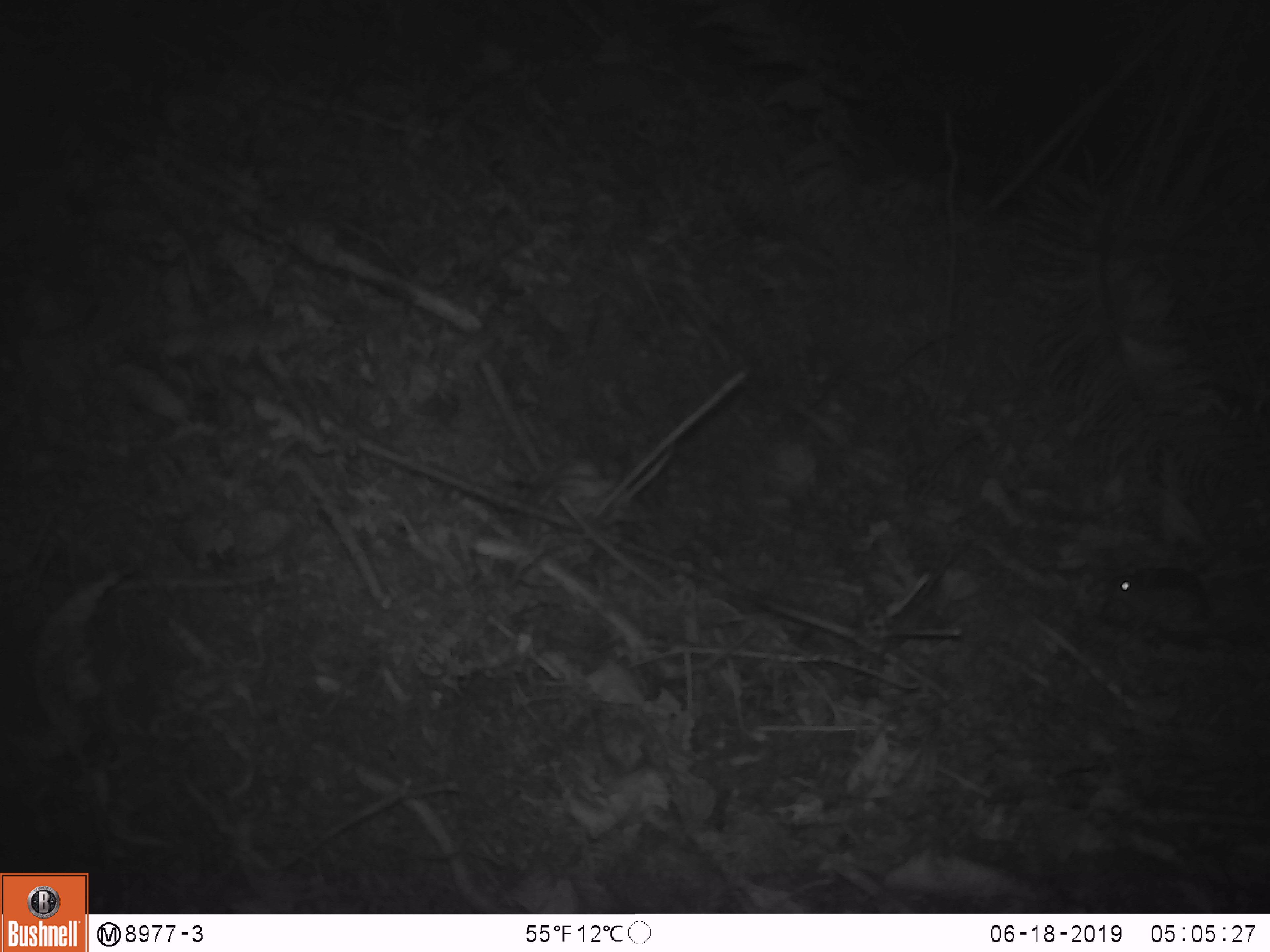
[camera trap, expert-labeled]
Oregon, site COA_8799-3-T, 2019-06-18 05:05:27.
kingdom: Animalia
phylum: Chordata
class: Mammalia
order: Rodentia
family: Cricetidae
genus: Neotoma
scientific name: Neotoma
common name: woodrats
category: neotoma species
Neotoma species (woodrats) (Neotoma).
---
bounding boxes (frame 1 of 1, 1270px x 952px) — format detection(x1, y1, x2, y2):
neotoma species: detection(1086, 549, 1265, 653)